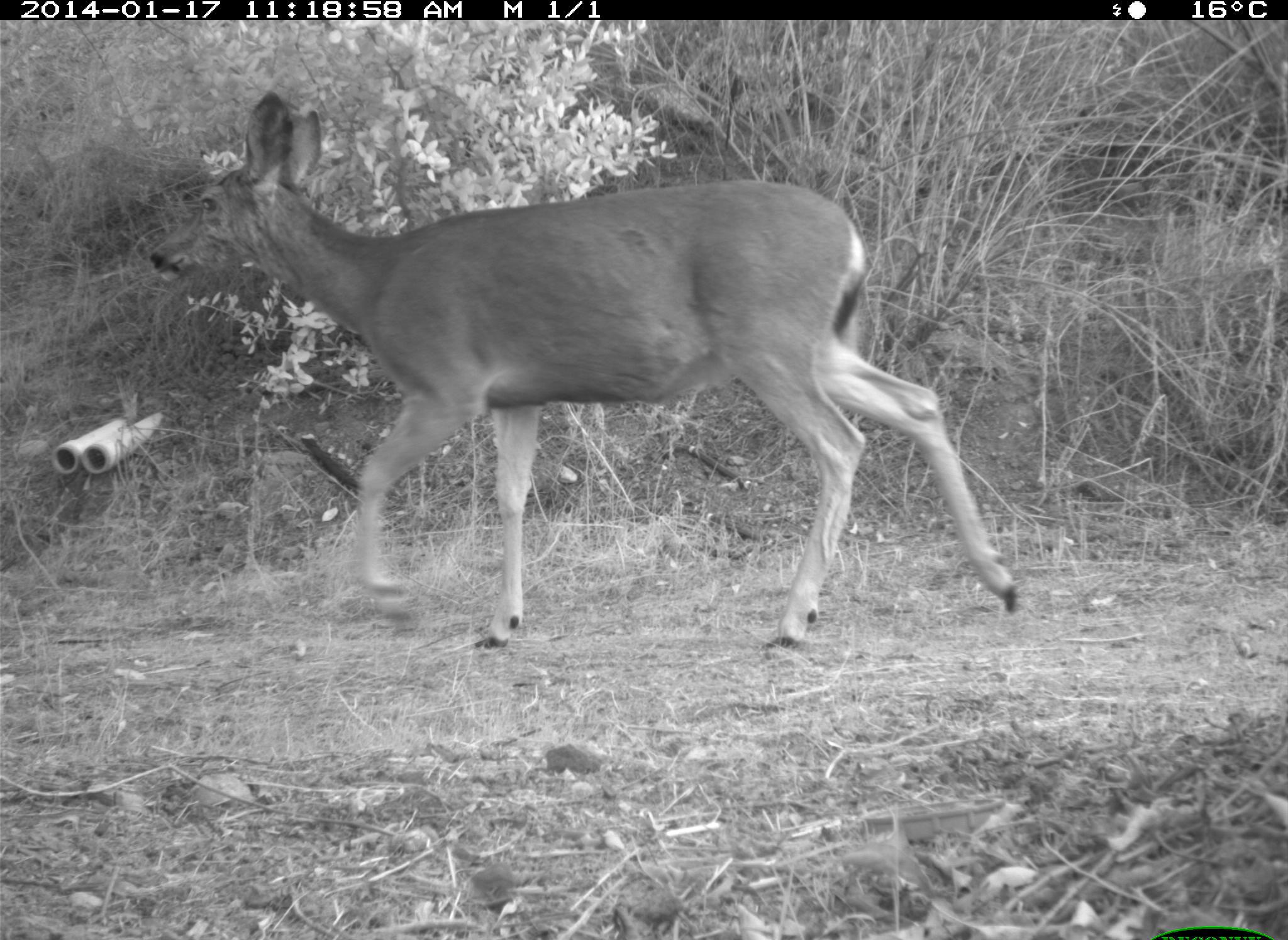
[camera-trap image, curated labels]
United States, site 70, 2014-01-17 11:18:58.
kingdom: Animalia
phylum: Chordata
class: Mammalia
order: Artiodactyla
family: Cervidae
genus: Odocoileus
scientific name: Odocoileus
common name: deer